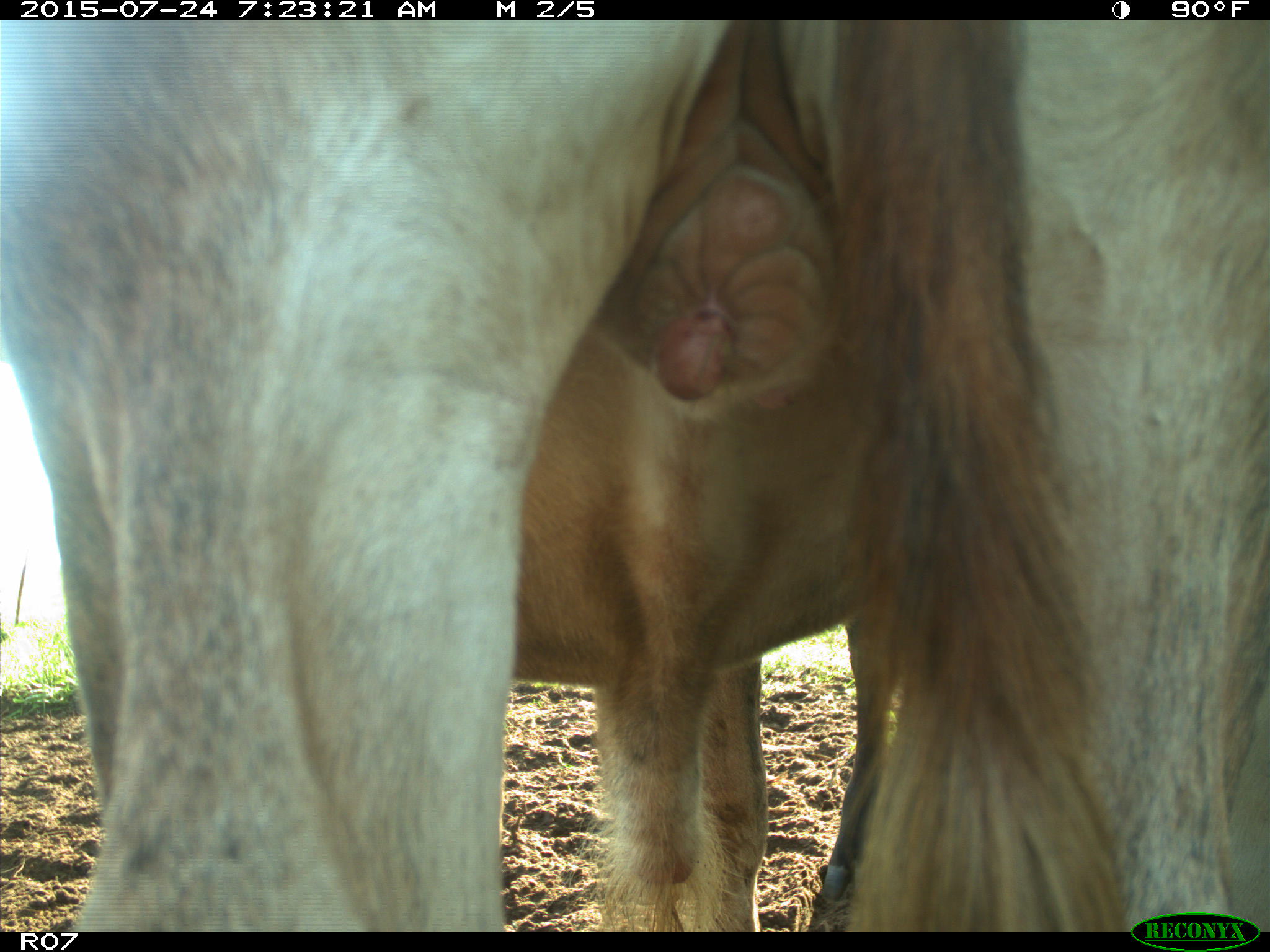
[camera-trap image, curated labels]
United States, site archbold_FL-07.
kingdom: Animalia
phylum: Chordata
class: Mammalia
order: Artiodactyla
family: Bovidae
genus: Bos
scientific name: Bos taurus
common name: domestic cow